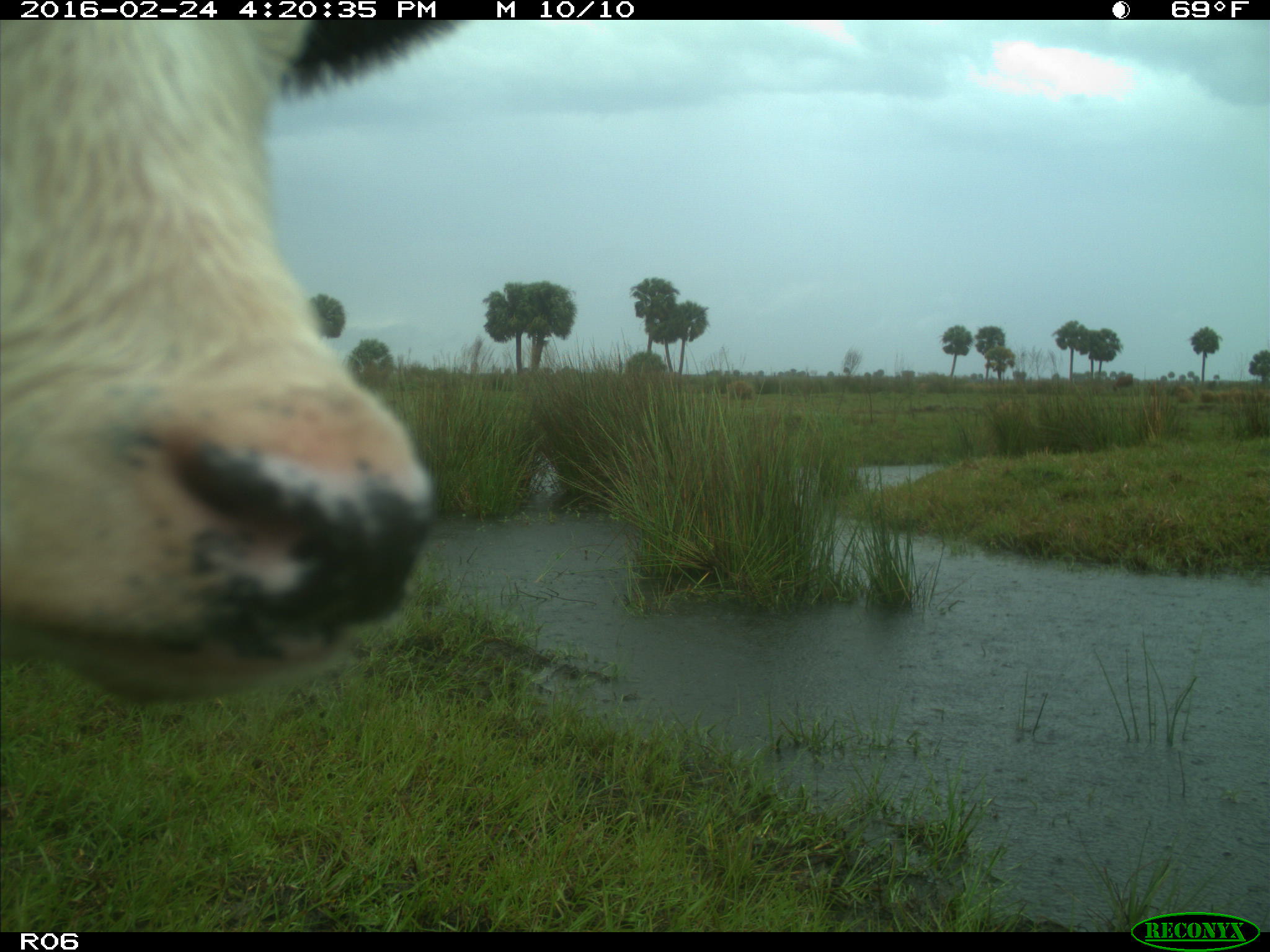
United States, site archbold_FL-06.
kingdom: Animalia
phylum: Chordata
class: Mammalia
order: Artiodactyla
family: Bovidae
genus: Bos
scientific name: Bos taurus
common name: domestic cow